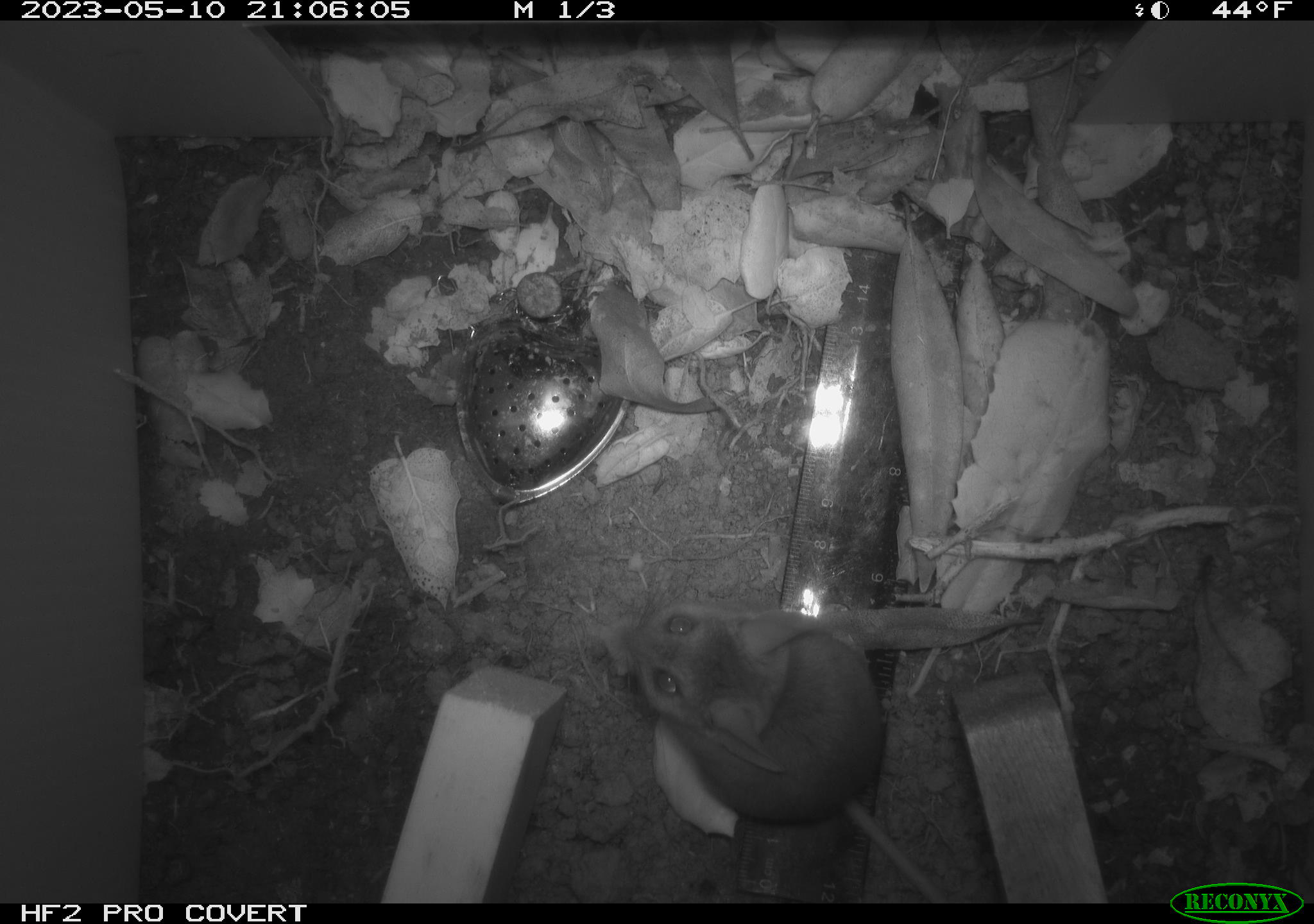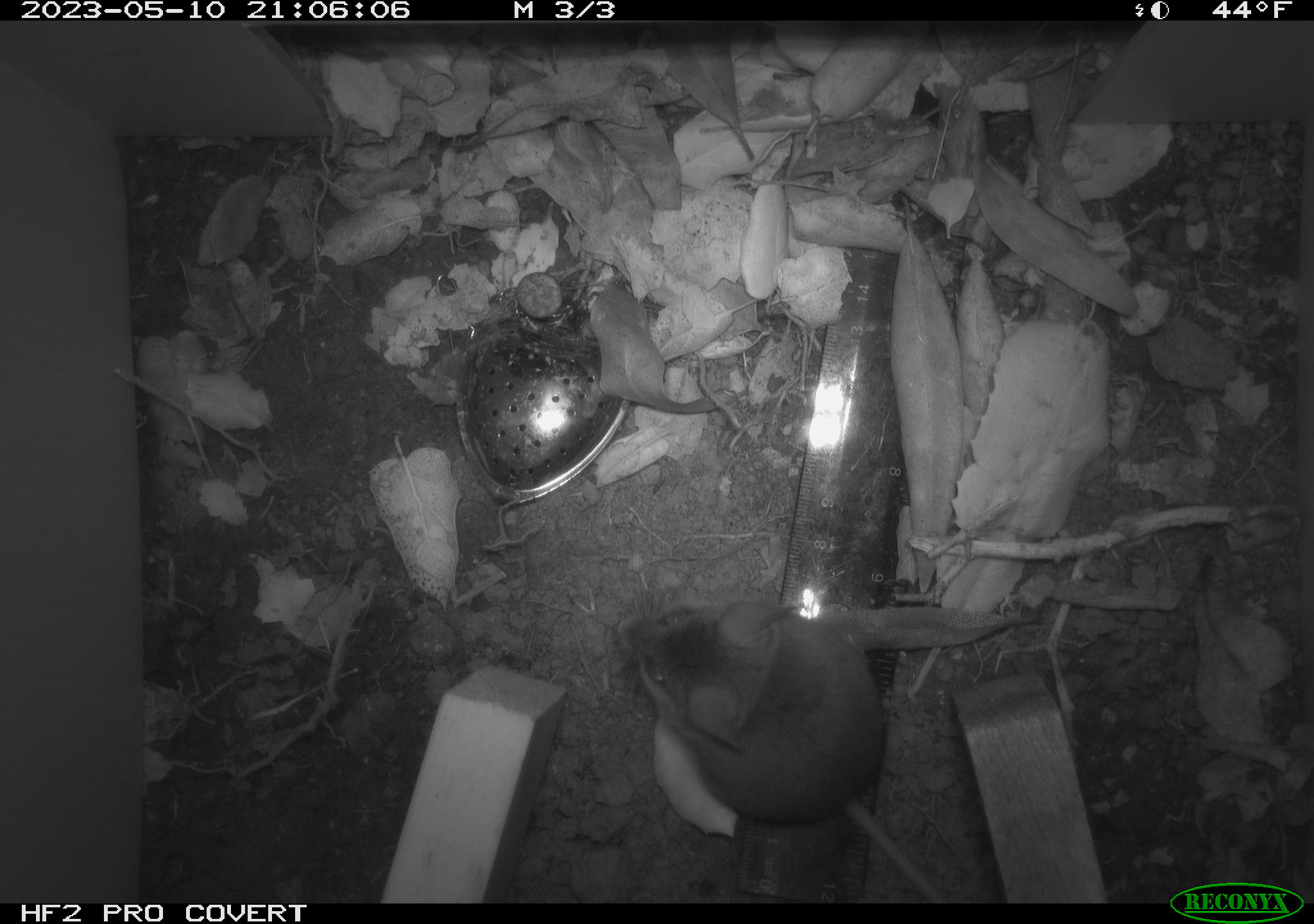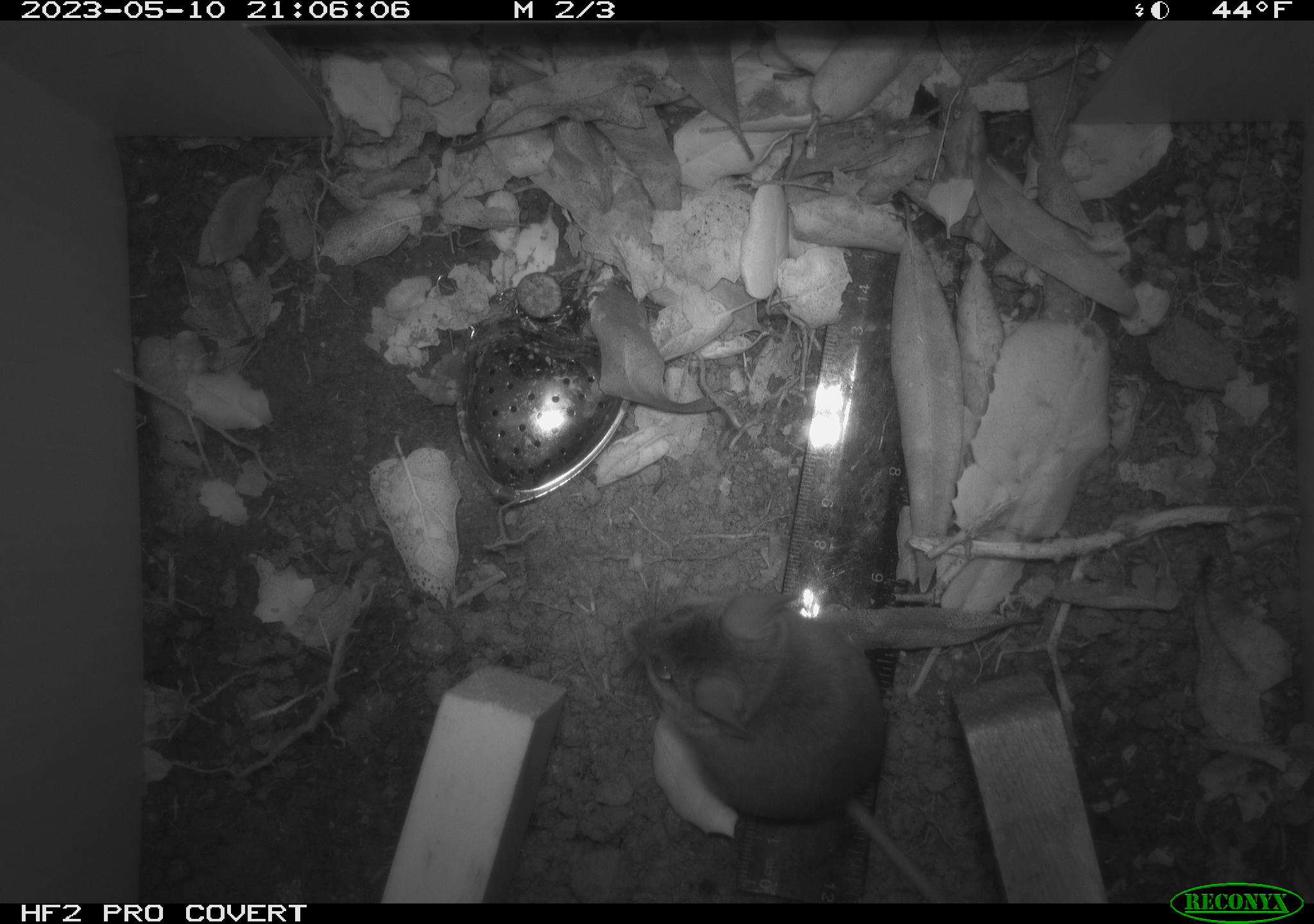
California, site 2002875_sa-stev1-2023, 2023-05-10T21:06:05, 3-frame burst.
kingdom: Animalia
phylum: Chordata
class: Mammalia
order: Rodentia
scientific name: Rodentia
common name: mouse species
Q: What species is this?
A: Mouse species (Rodentia).